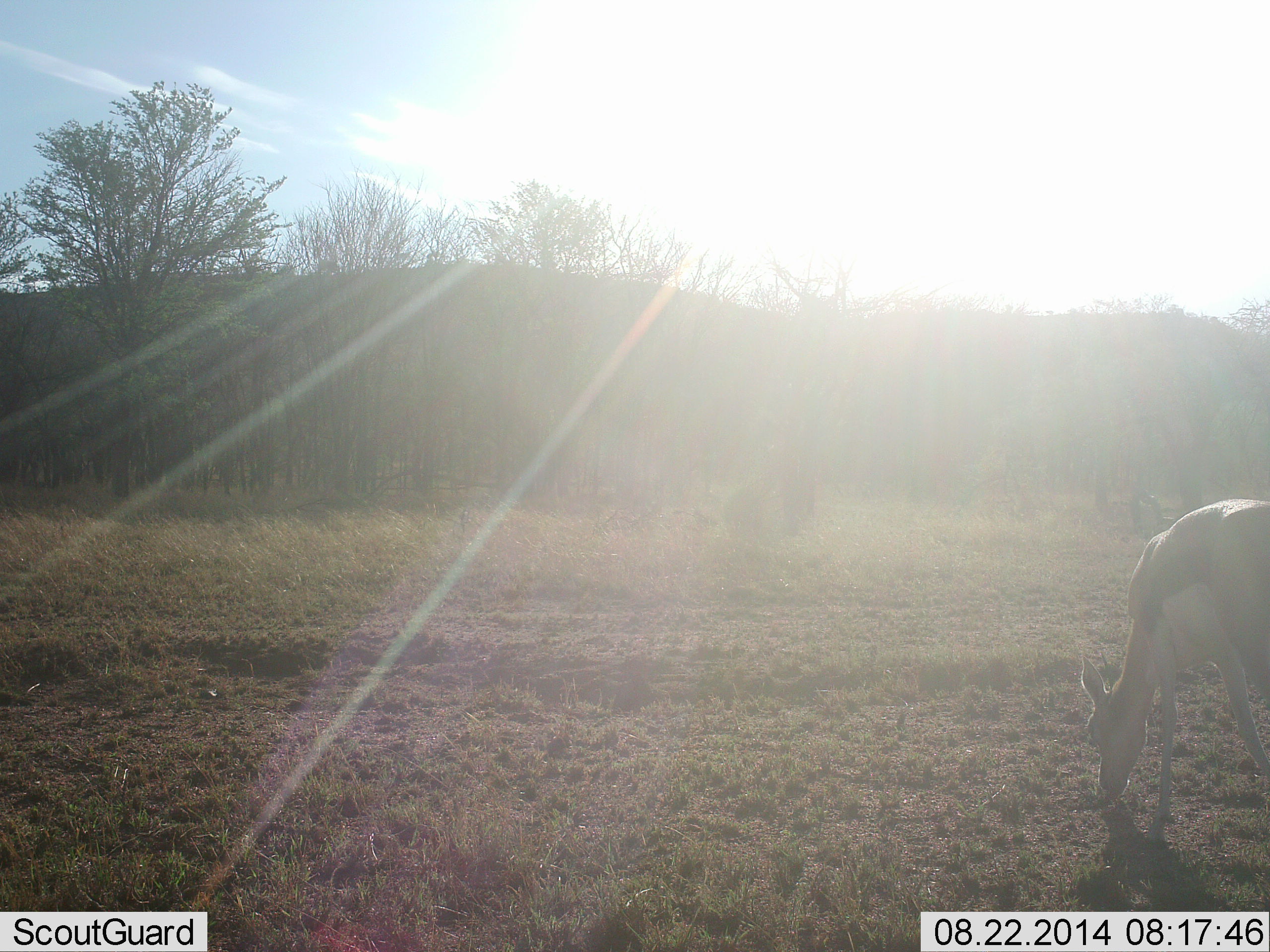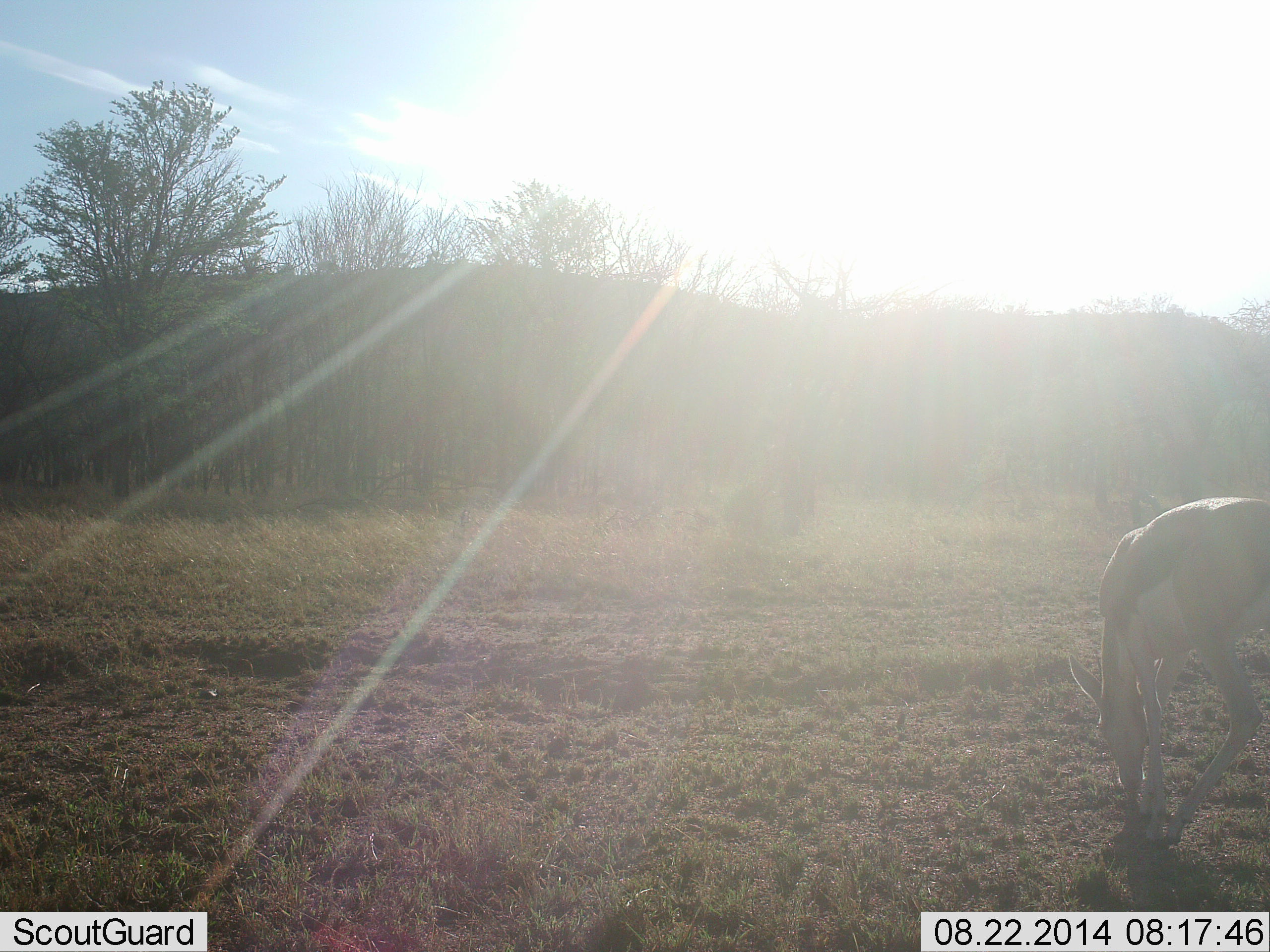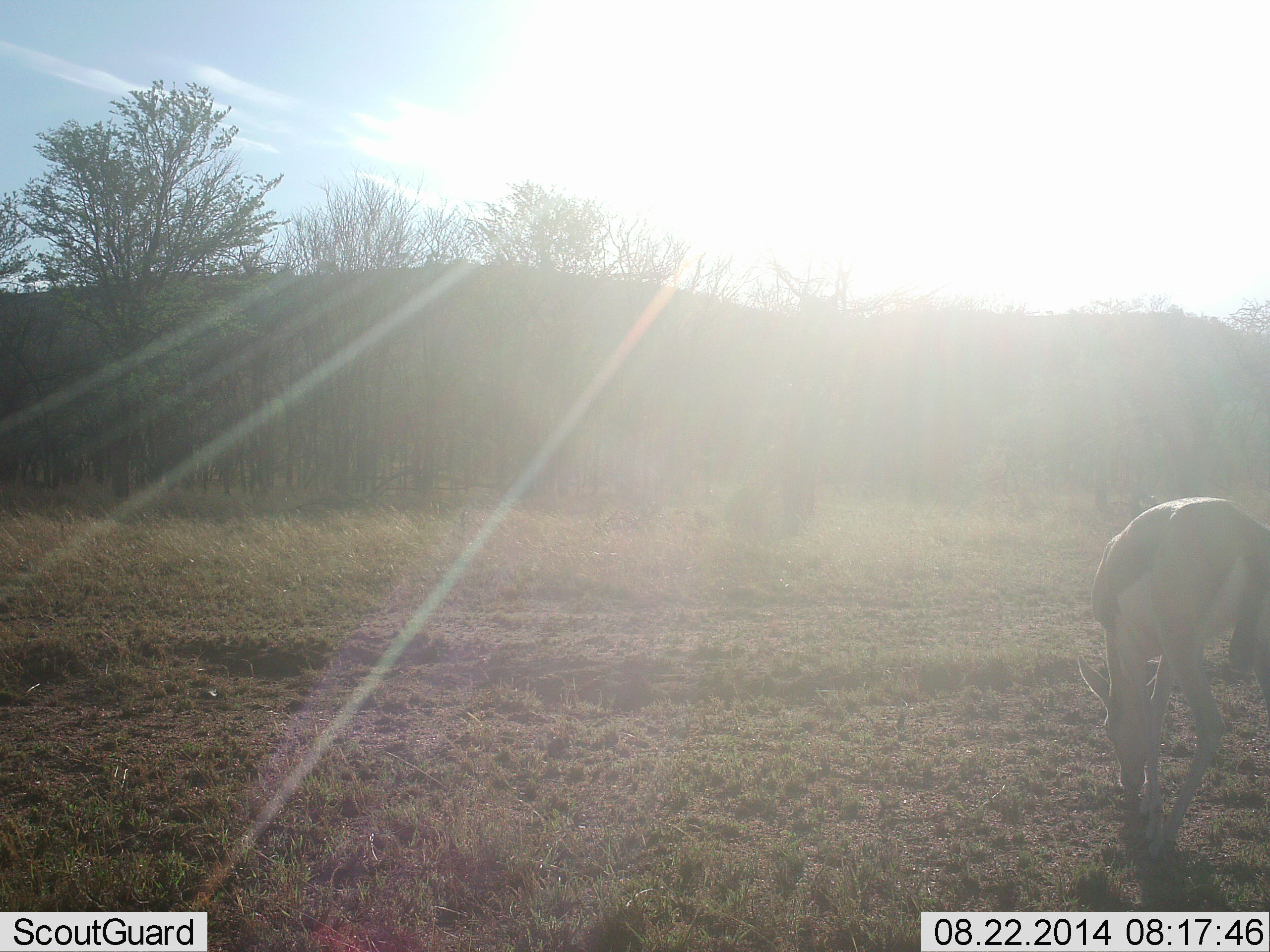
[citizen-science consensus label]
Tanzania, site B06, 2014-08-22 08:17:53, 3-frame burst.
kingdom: Animalia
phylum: Chordata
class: Mammalia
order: Artiodactyla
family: Bovidae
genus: Eudorcas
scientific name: Eudorcas thomsonii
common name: thomson's gazelle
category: gazellethomsons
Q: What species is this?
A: Gazellethomsons (thomson's gazelle) (Eudorcas thomsonii).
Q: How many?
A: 1.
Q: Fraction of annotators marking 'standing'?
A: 0%.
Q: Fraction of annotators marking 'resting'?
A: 0%.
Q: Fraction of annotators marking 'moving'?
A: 0%.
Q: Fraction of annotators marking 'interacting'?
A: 0%.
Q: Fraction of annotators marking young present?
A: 0%.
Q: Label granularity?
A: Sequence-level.